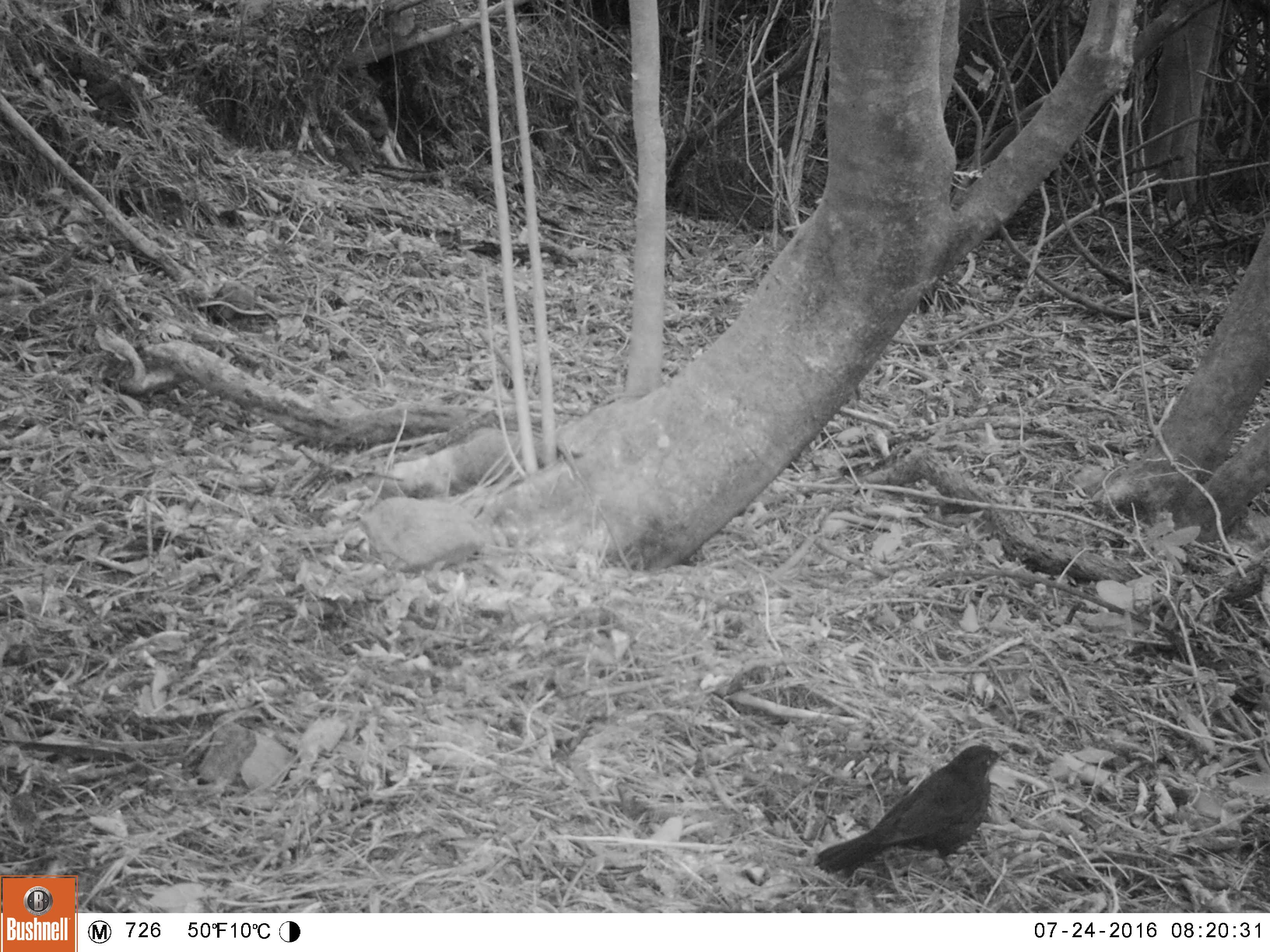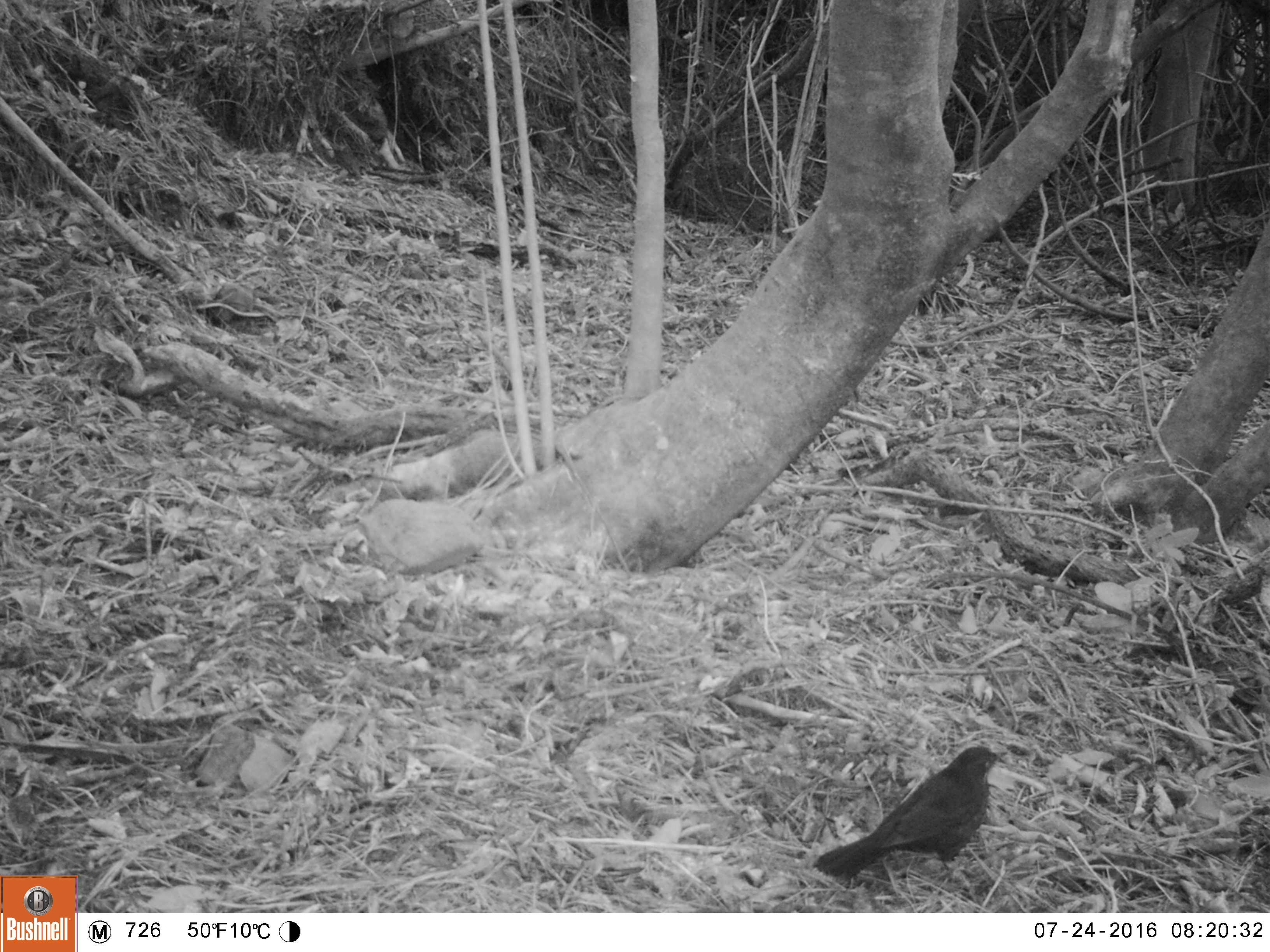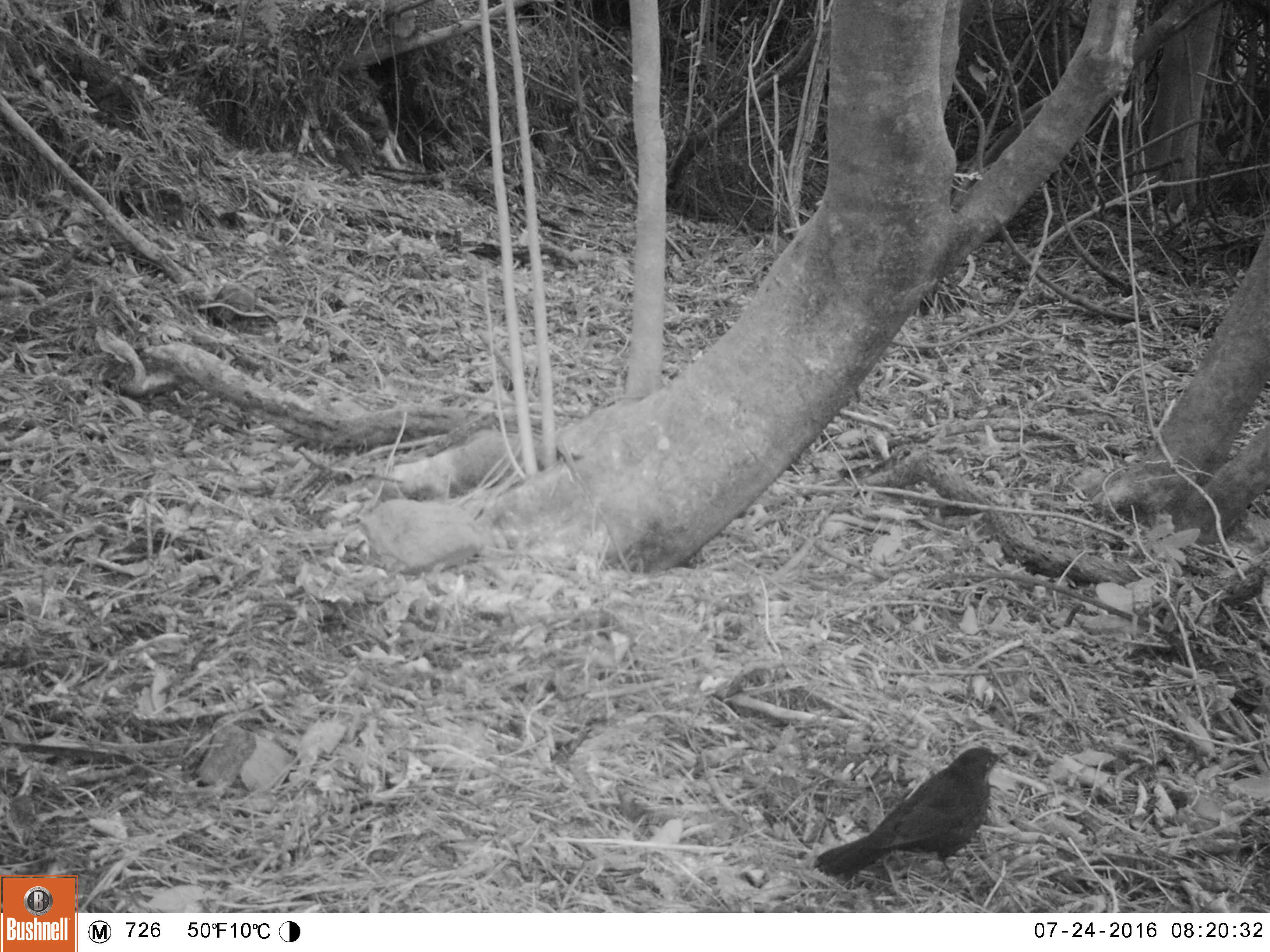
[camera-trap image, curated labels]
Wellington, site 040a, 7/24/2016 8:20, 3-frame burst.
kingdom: Animalia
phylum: Chordata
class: Aves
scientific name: Aves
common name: bird